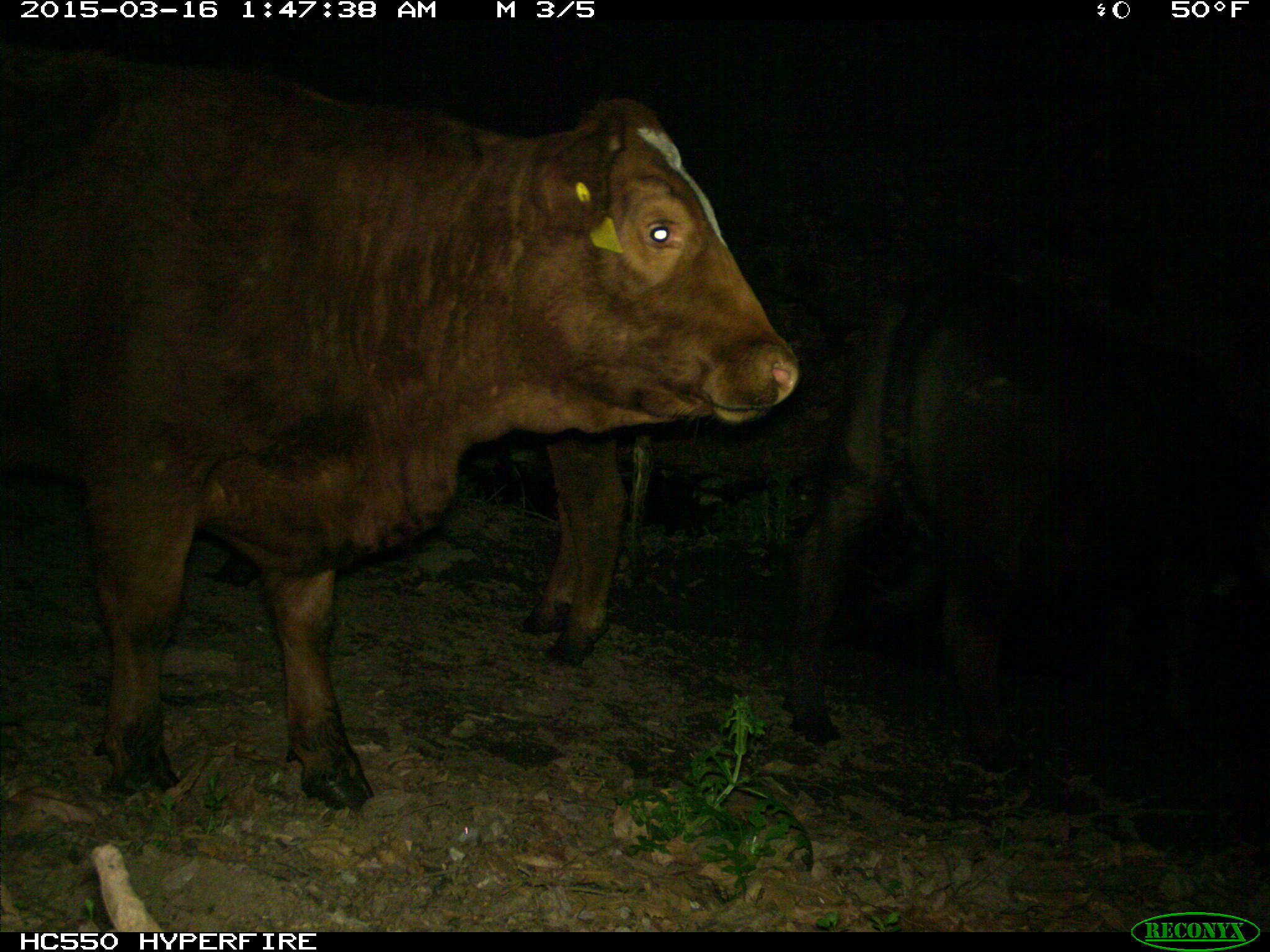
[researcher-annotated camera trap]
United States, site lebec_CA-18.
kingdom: Animalia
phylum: Chordata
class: Mammalia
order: Artiodactyla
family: Bovidae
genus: Bos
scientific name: Bos taurus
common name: domestic cow